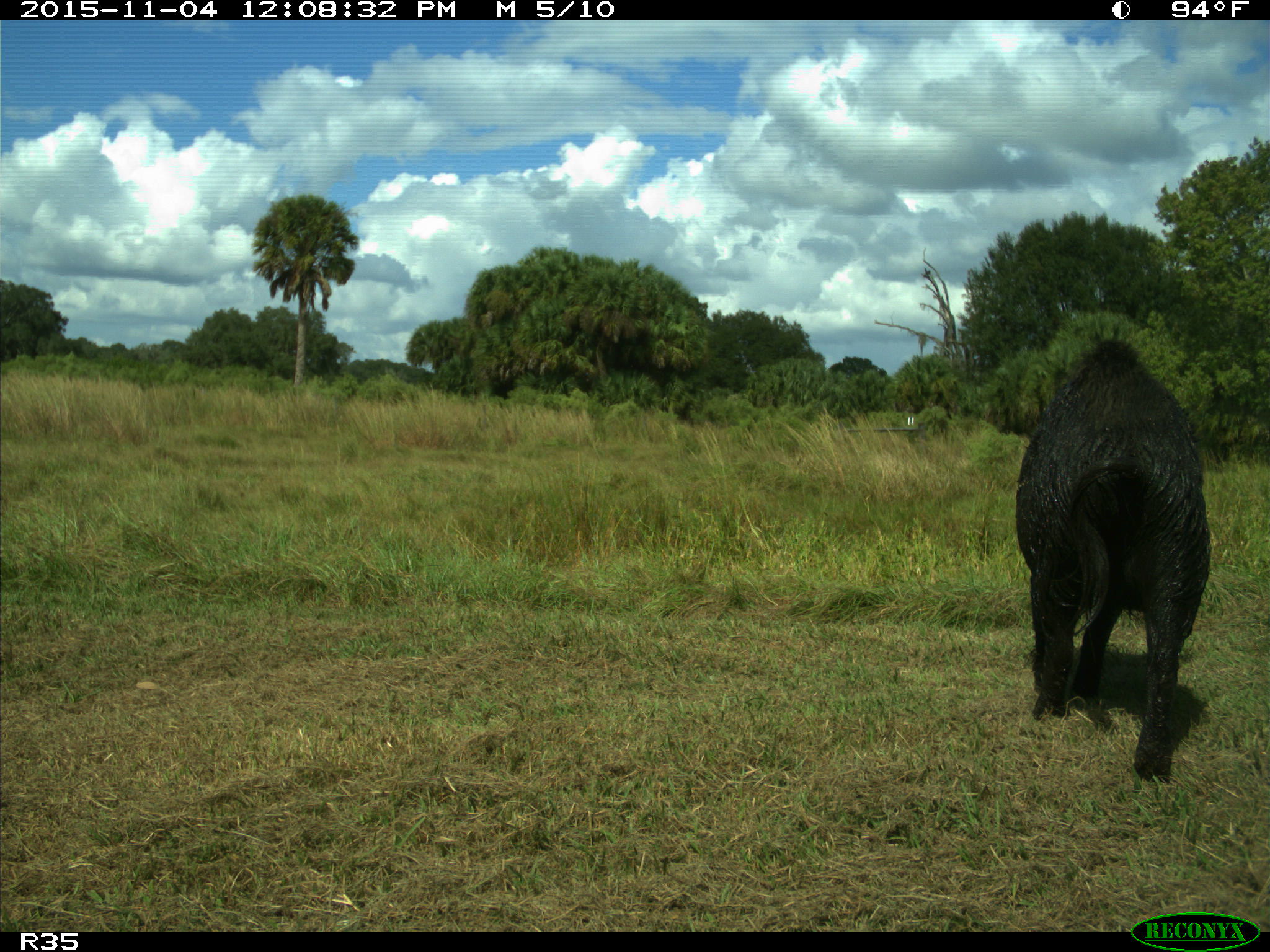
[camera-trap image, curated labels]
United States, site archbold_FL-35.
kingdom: Animalia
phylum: Chordata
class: Mammalia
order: Artiodactyla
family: Suidae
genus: Sus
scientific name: Sus scrofa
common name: wild boar